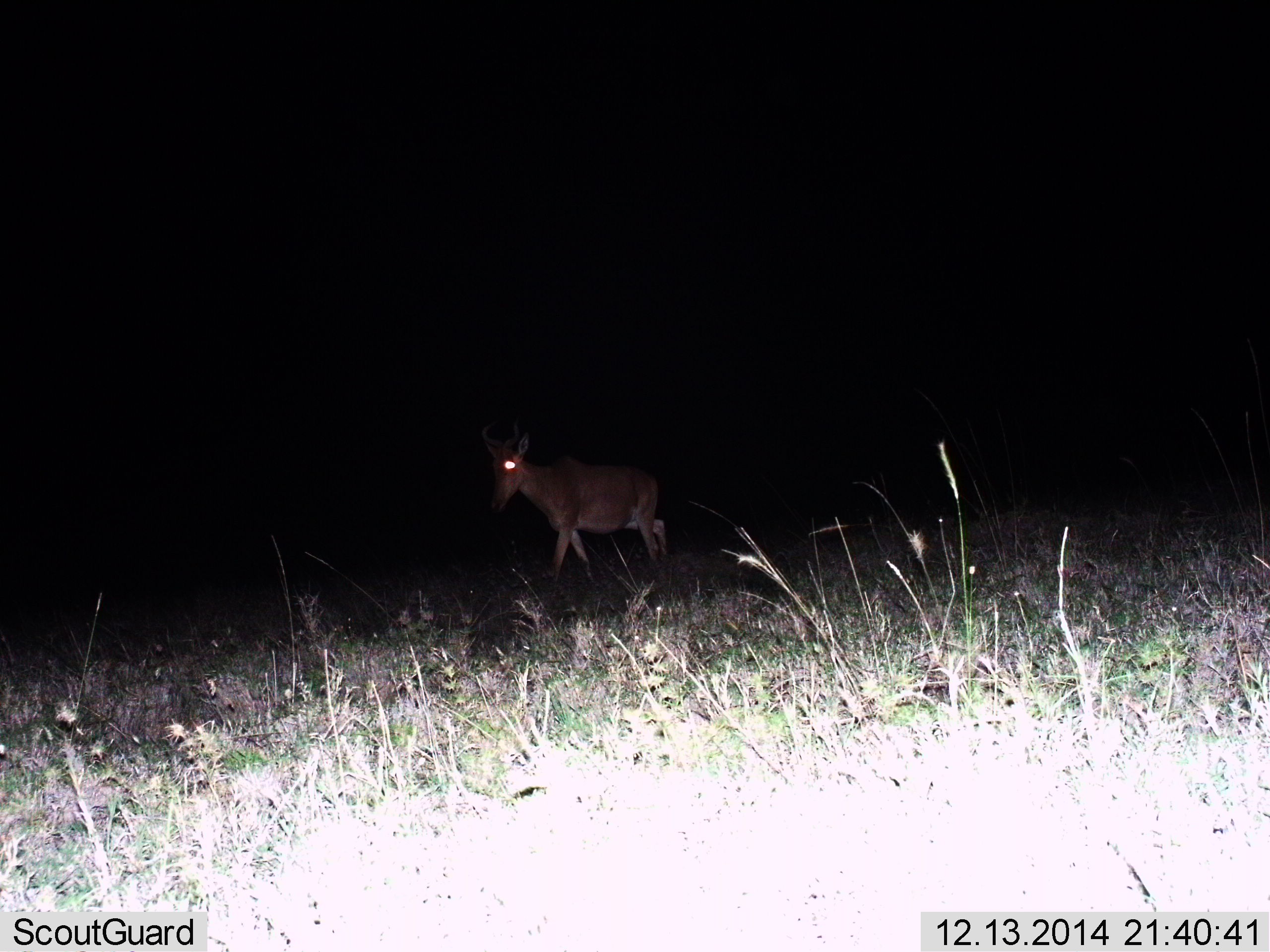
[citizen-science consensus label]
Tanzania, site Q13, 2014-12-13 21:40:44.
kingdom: Animalia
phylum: Chordata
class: Mammalia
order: Artiodactyla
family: Bovidae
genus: Alcelaphus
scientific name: Alcelaphus buselaphus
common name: hartebeest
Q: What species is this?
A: Hartebeest (Alcelaphus buselaphus).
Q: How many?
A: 1.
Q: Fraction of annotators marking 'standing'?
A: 30%.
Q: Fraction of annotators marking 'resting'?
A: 0%.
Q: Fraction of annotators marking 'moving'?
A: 80%.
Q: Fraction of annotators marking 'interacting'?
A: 0%.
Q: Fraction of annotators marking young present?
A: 0%.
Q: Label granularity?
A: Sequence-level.